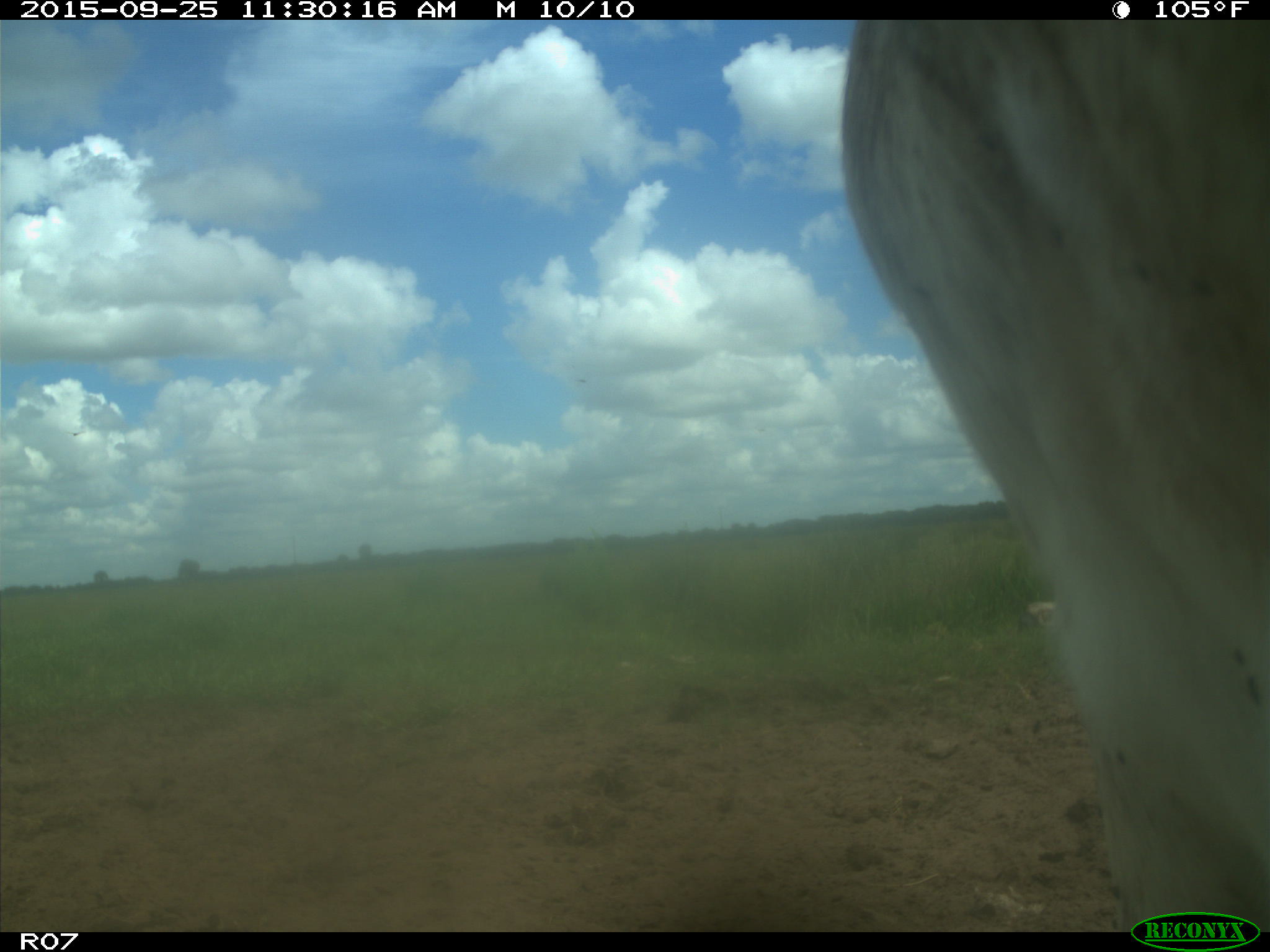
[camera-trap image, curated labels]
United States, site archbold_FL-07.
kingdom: Animalia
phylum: Chordata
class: Mammalia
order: Artiodactyla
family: Bovidae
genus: Bos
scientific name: Bos taurus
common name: domestic cow